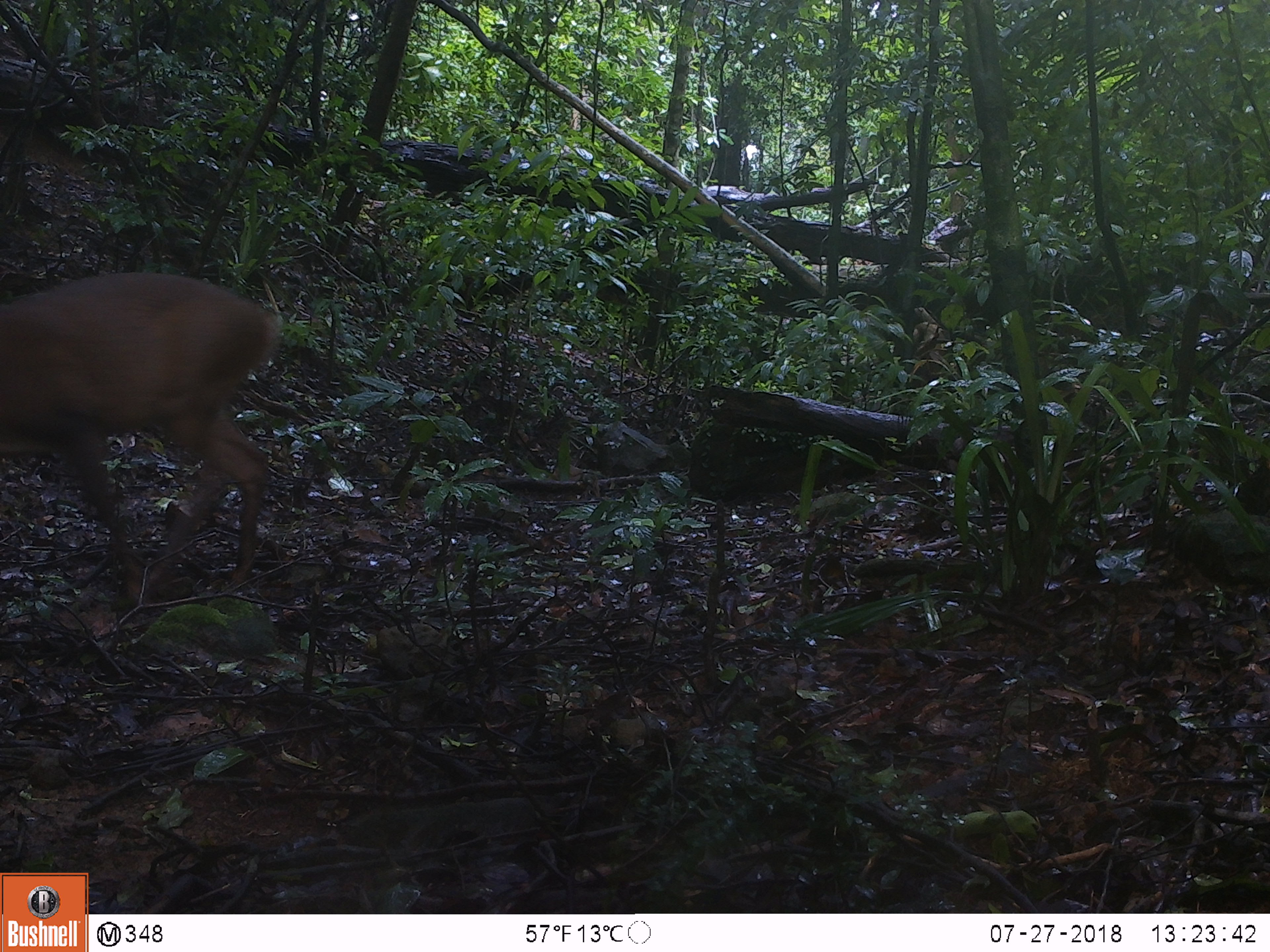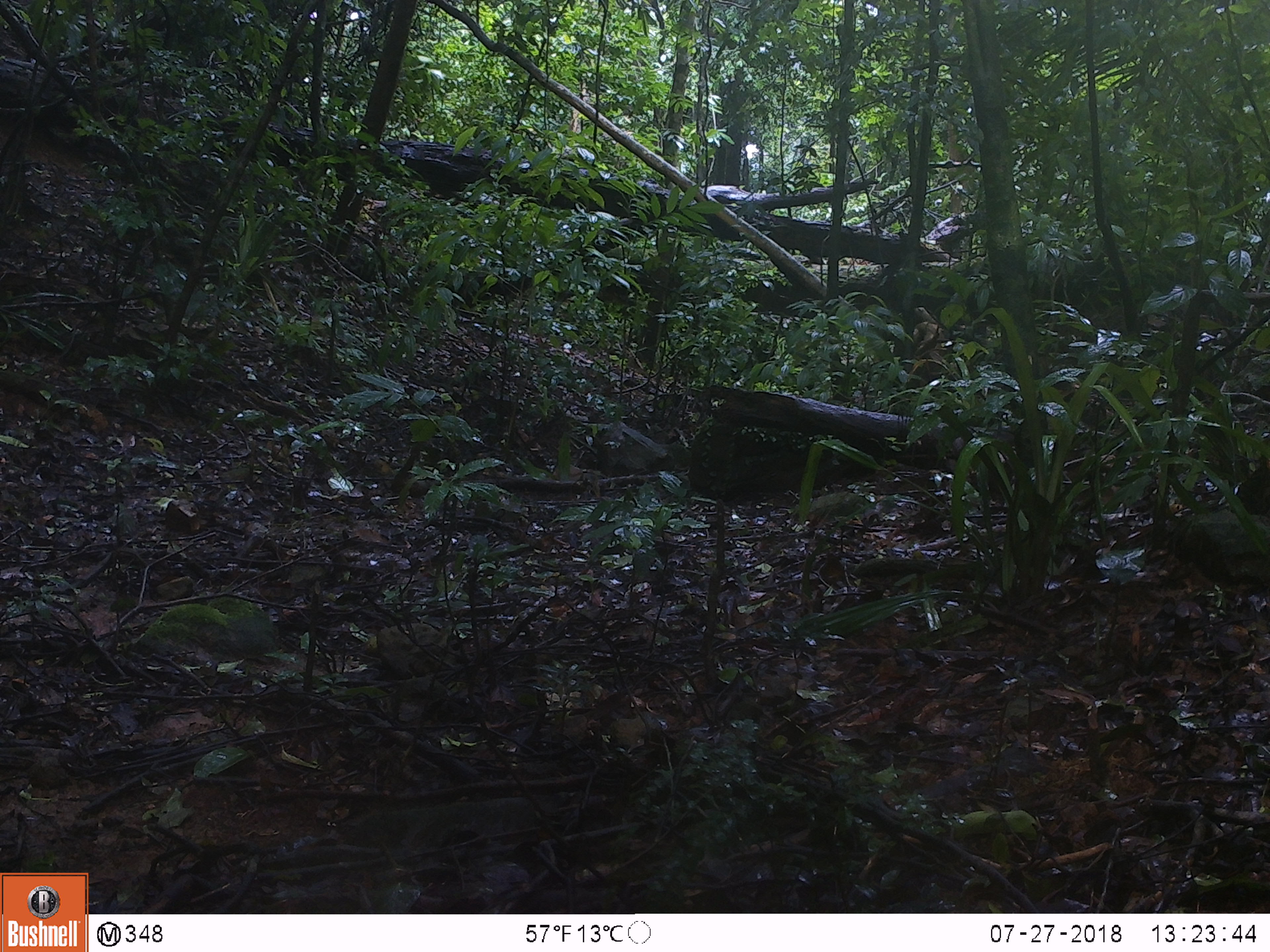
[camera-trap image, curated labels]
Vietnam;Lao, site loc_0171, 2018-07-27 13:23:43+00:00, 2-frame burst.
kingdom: Animalia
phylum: Chordata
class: Mammalia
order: Artiodactyla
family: Cervidae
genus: Muntiacus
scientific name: Muntiacus vuquangensis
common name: large-antlered muntjac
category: large antlered muntjac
Large antlered muntjac (large-antlered muntjac) (Muntiacus vuquangensis). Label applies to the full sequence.